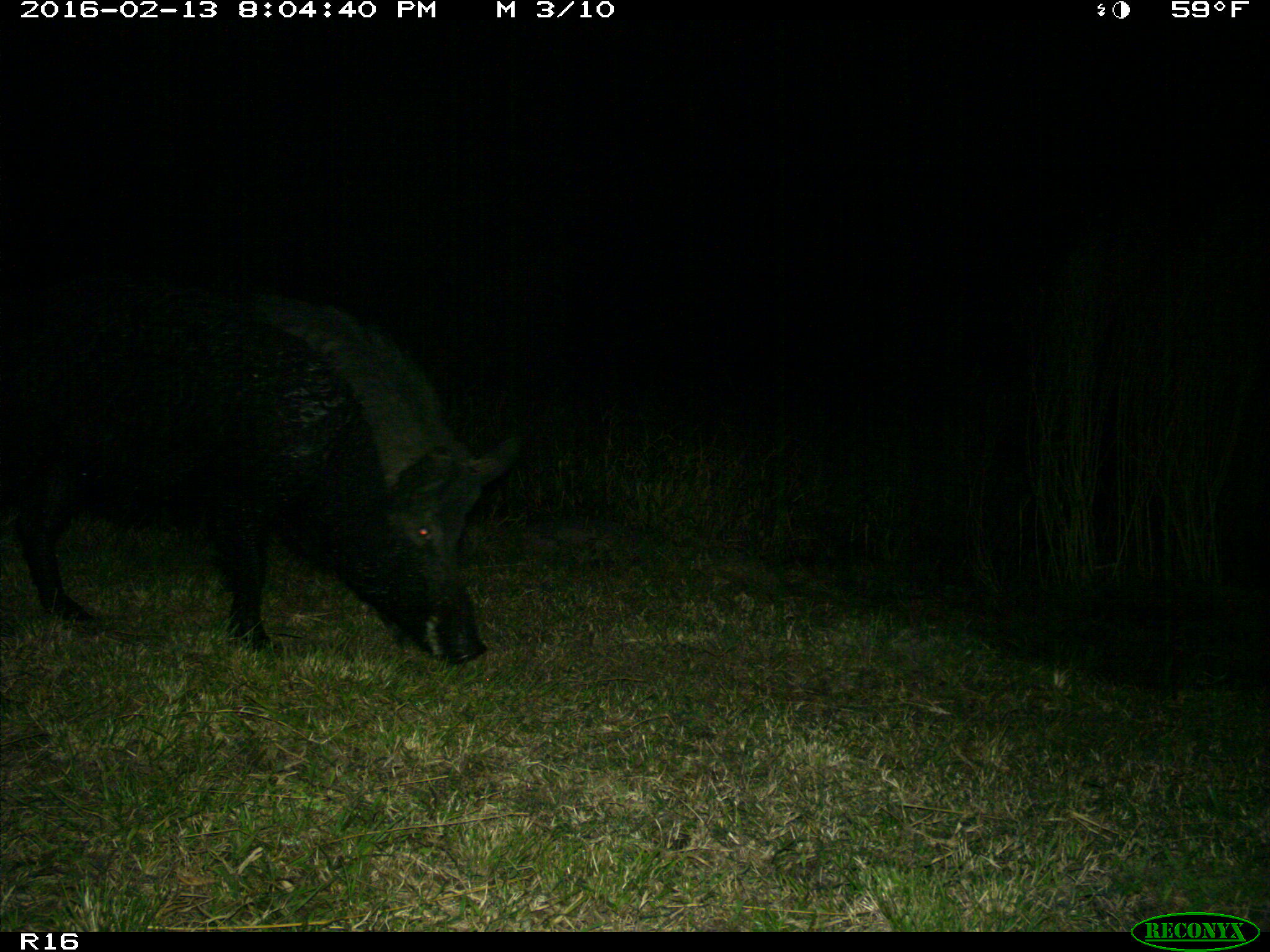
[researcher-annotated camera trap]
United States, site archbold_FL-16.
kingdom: Animalia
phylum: Chordata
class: Mammalia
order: Artiodactyla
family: Suidae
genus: Sus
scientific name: Sus scrofa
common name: wild boar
Sus scrofa (wild boar).